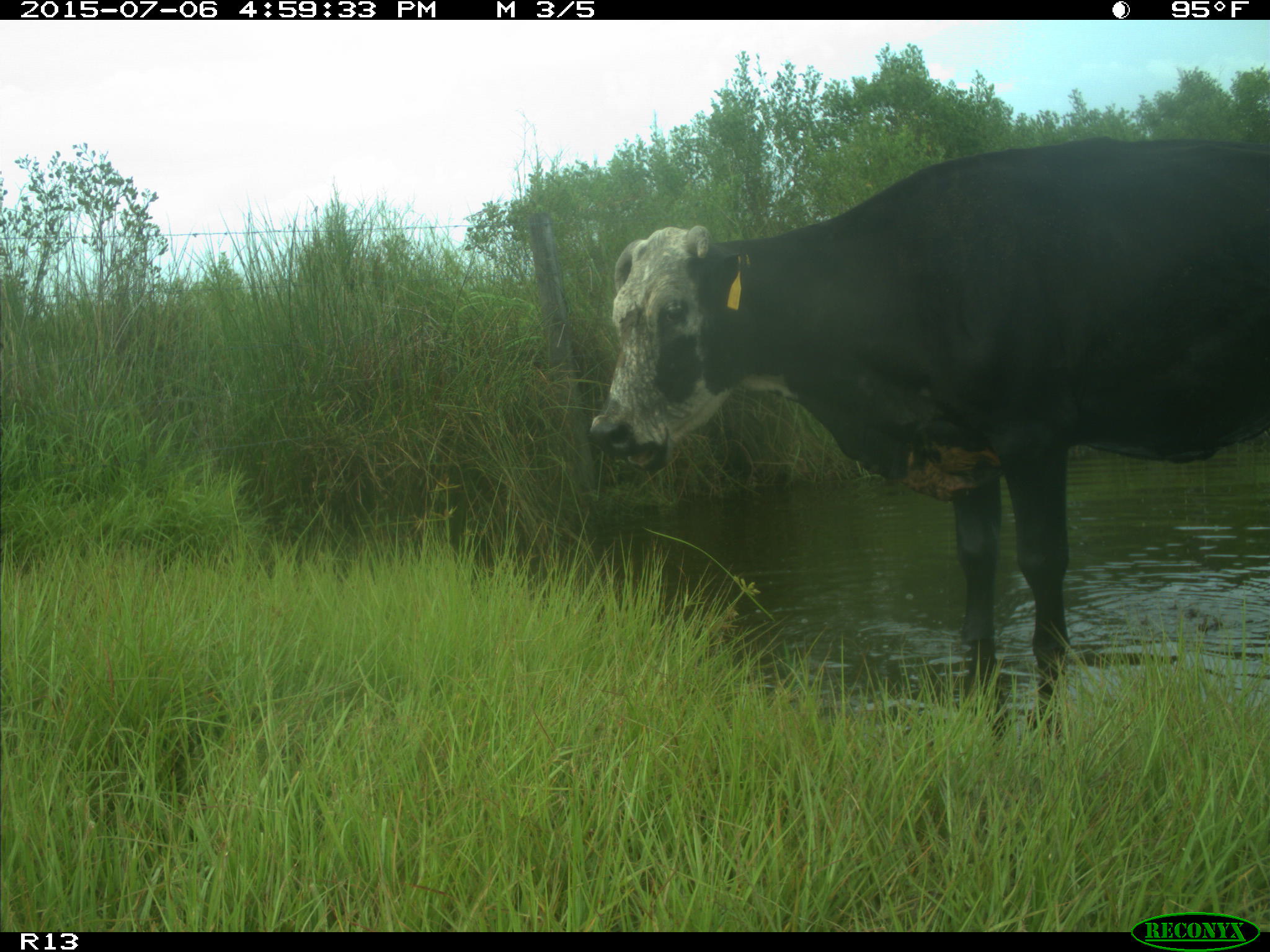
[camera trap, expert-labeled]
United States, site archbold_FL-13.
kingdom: Animalia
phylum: Chordata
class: Mammalia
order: Artiodactyla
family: Bovidae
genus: Bos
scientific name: Bos taurus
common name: domestic cow